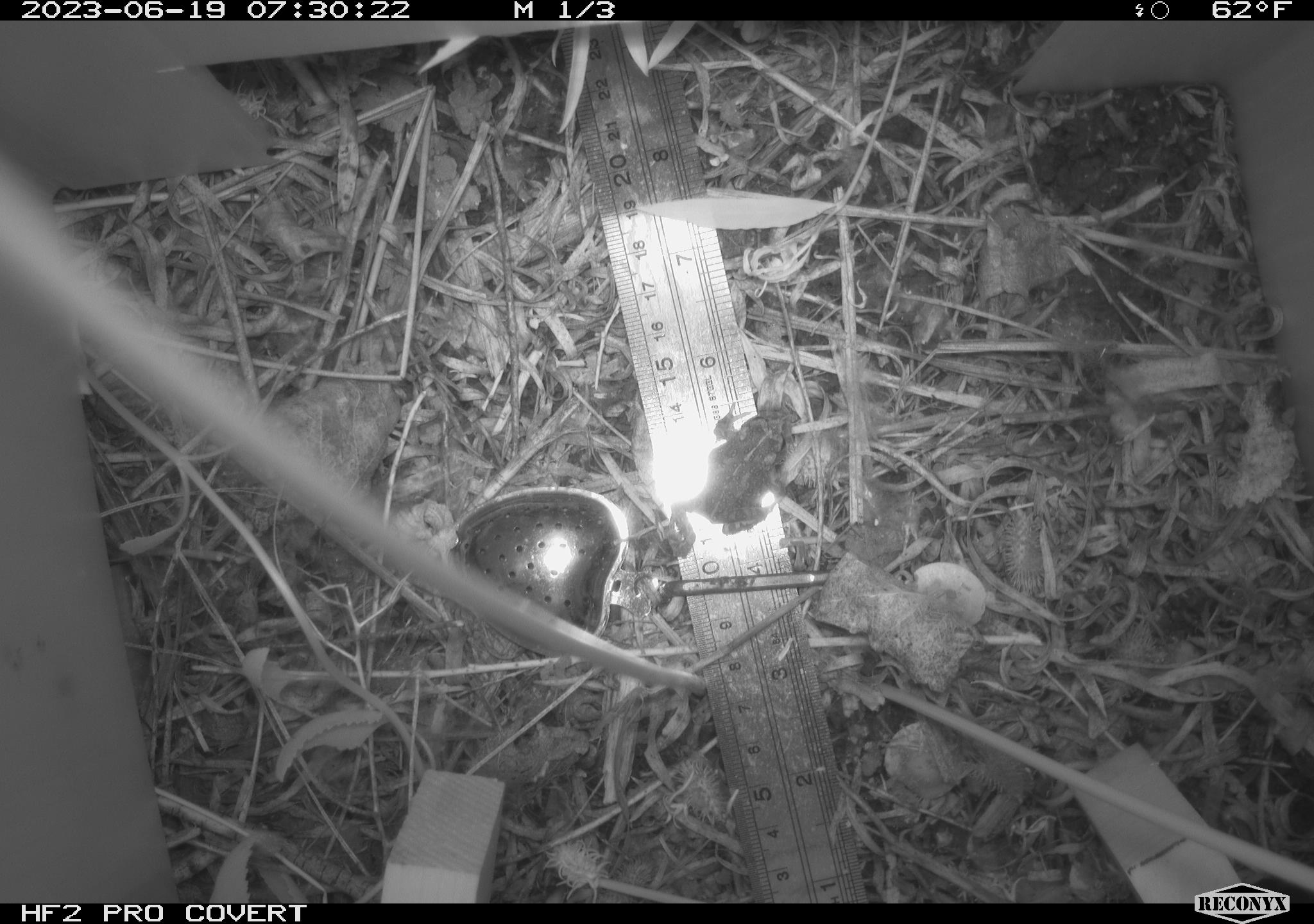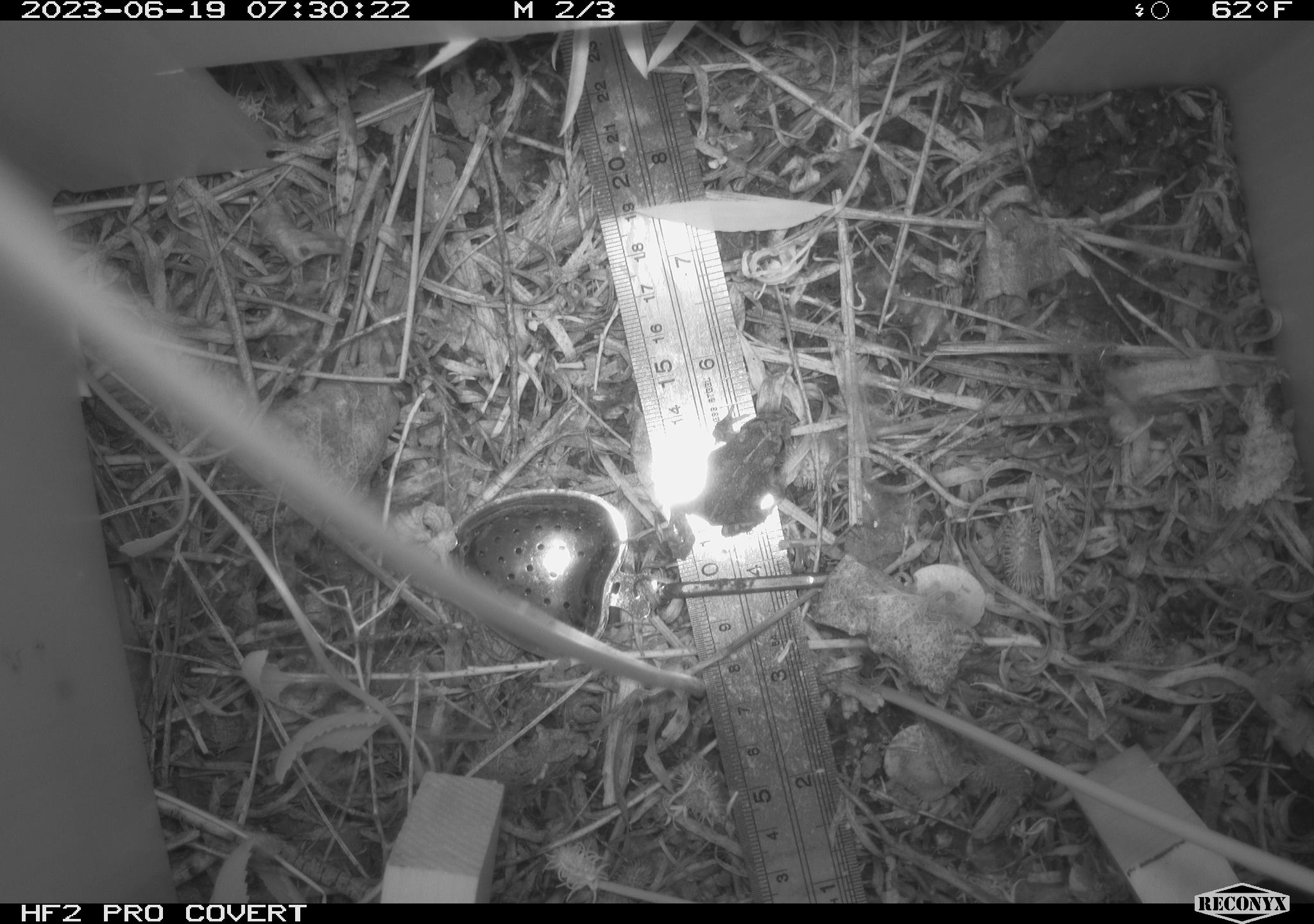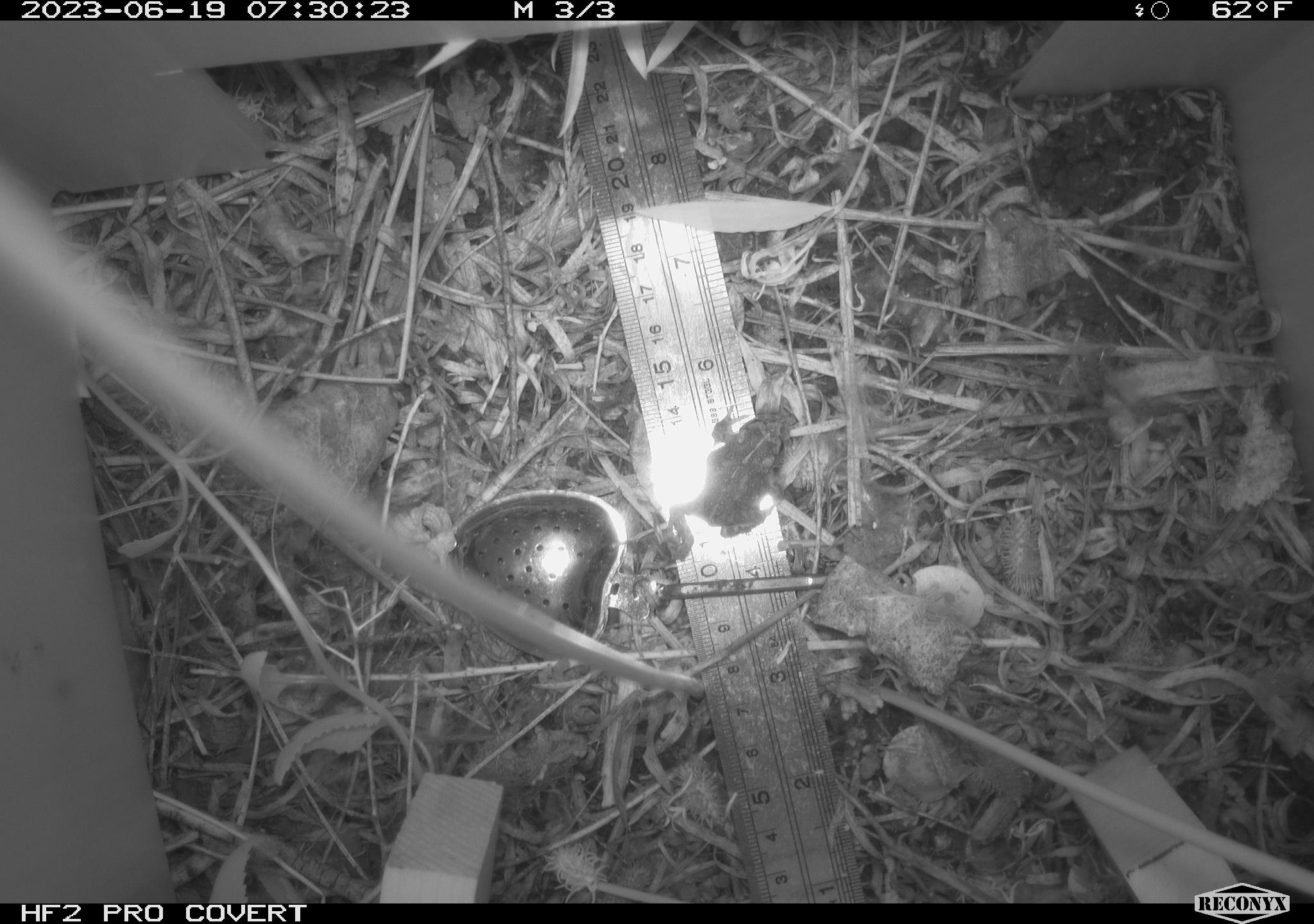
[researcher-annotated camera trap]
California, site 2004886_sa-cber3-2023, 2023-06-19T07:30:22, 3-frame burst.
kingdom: Animalia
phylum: Chordata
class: Amphibia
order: Anura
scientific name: Anura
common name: frogs